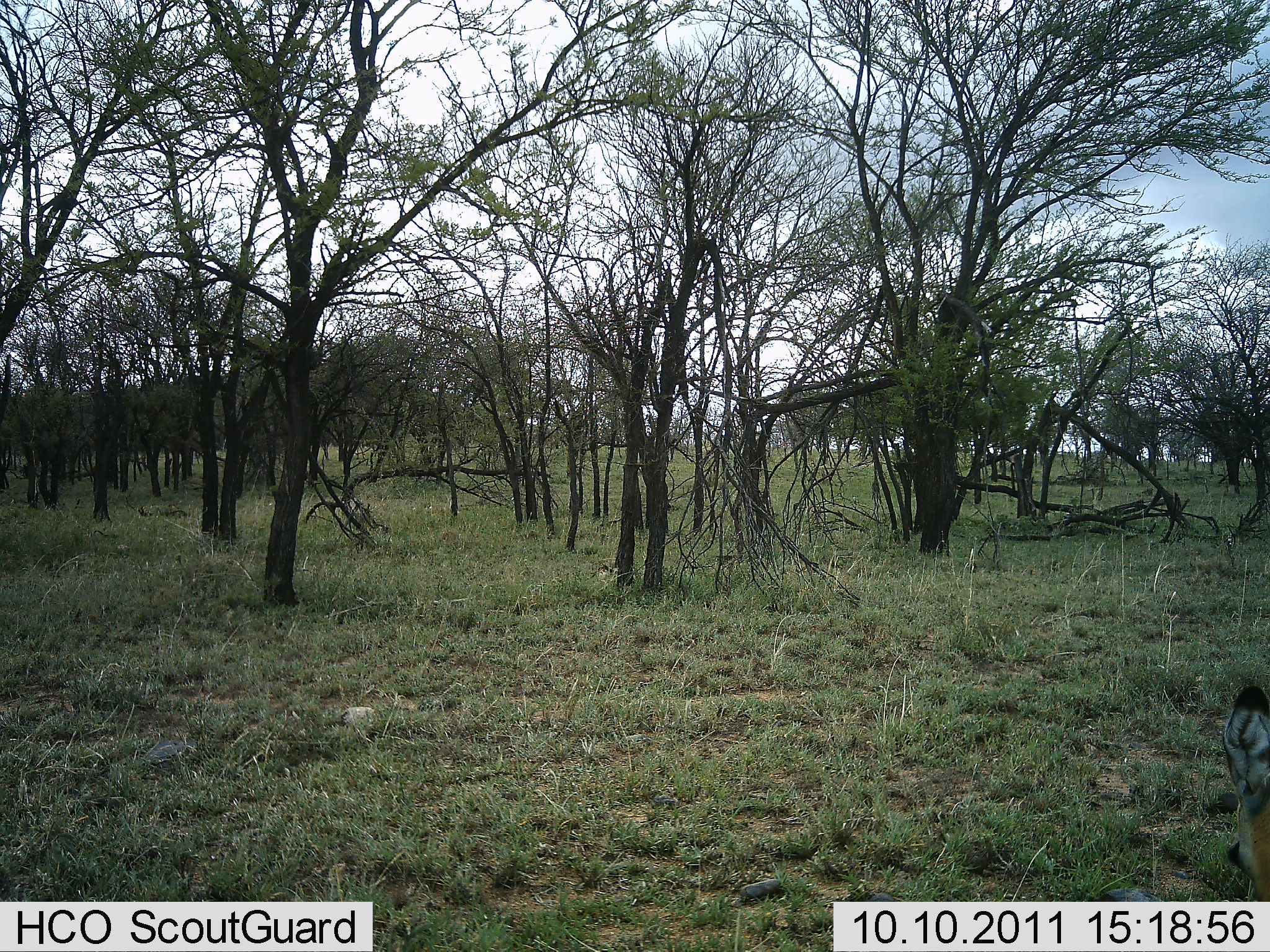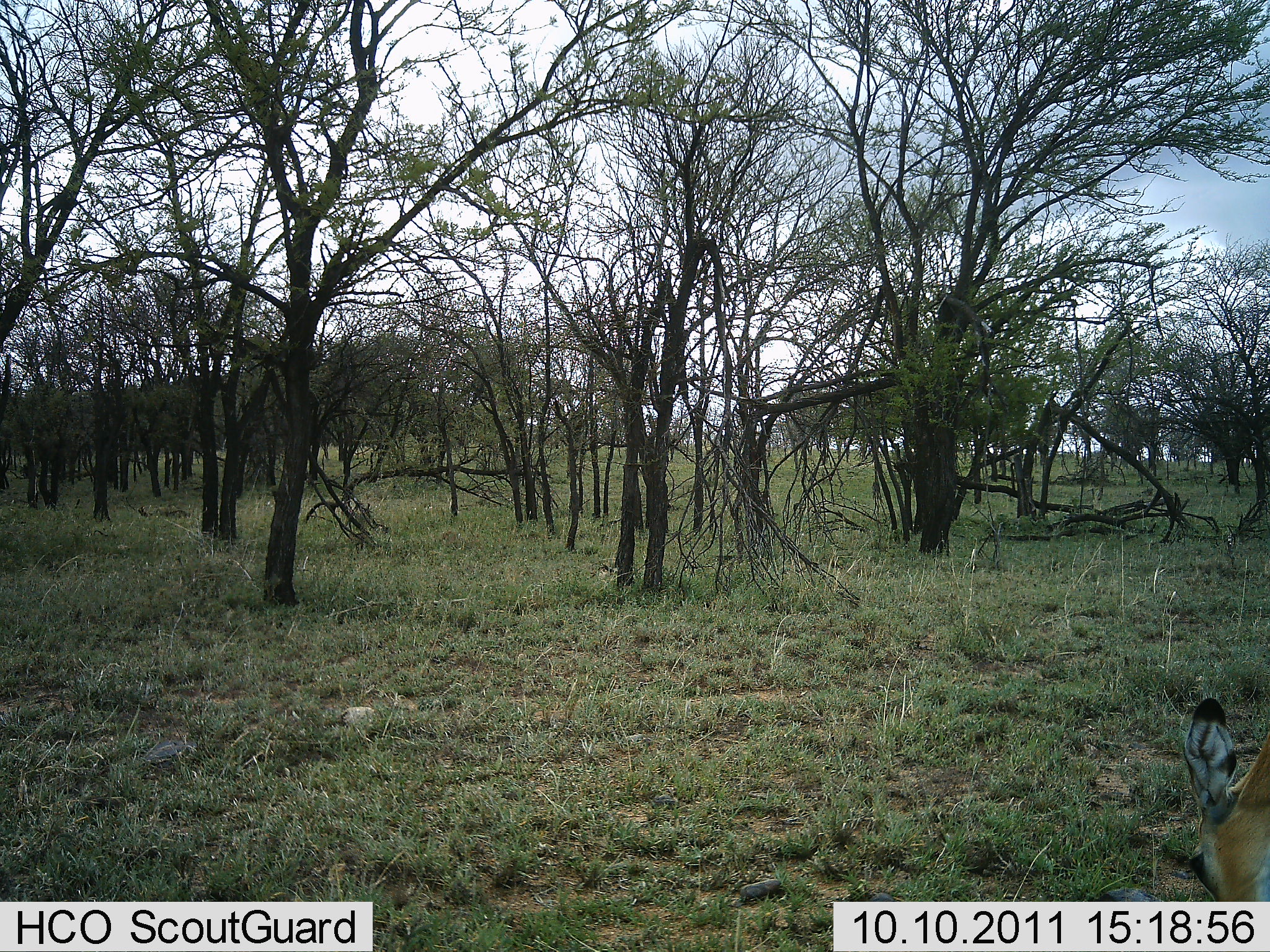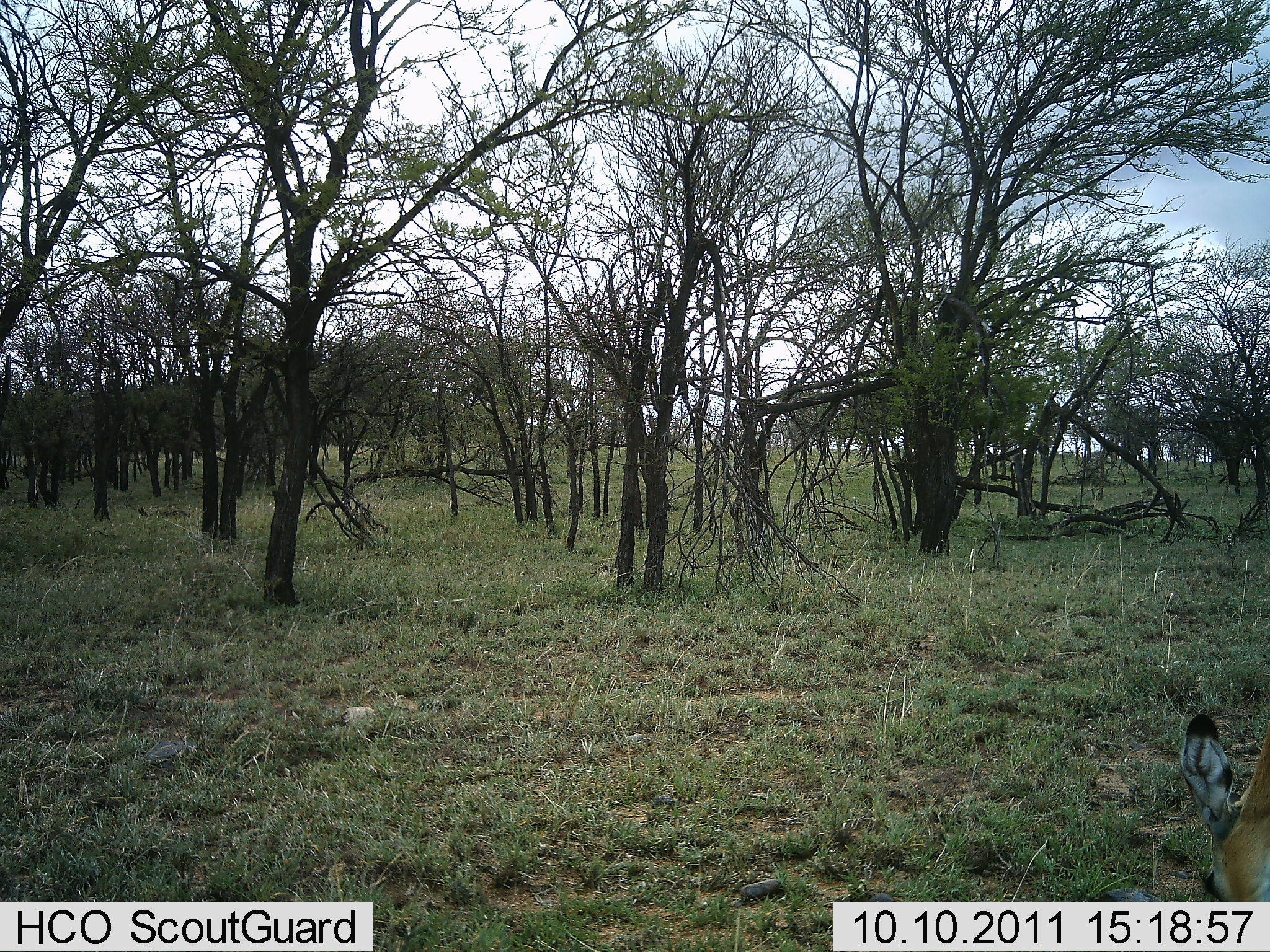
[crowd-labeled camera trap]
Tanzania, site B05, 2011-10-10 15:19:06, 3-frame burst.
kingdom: Animalia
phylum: Chordata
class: Mammalia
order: Artiodactyla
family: Bovidae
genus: Eudorcas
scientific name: Eudorcas thomsonii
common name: thomson's gazelle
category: gazellethomsons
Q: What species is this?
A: Gazellethomsons (thomson's gazelle) (Eudorcas thomsonii).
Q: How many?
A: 1.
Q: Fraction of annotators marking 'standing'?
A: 0%.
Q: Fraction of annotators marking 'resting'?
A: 0%.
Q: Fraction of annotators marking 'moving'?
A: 0%.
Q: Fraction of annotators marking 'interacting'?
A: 0%.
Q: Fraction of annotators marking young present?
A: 0%.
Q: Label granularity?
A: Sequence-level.